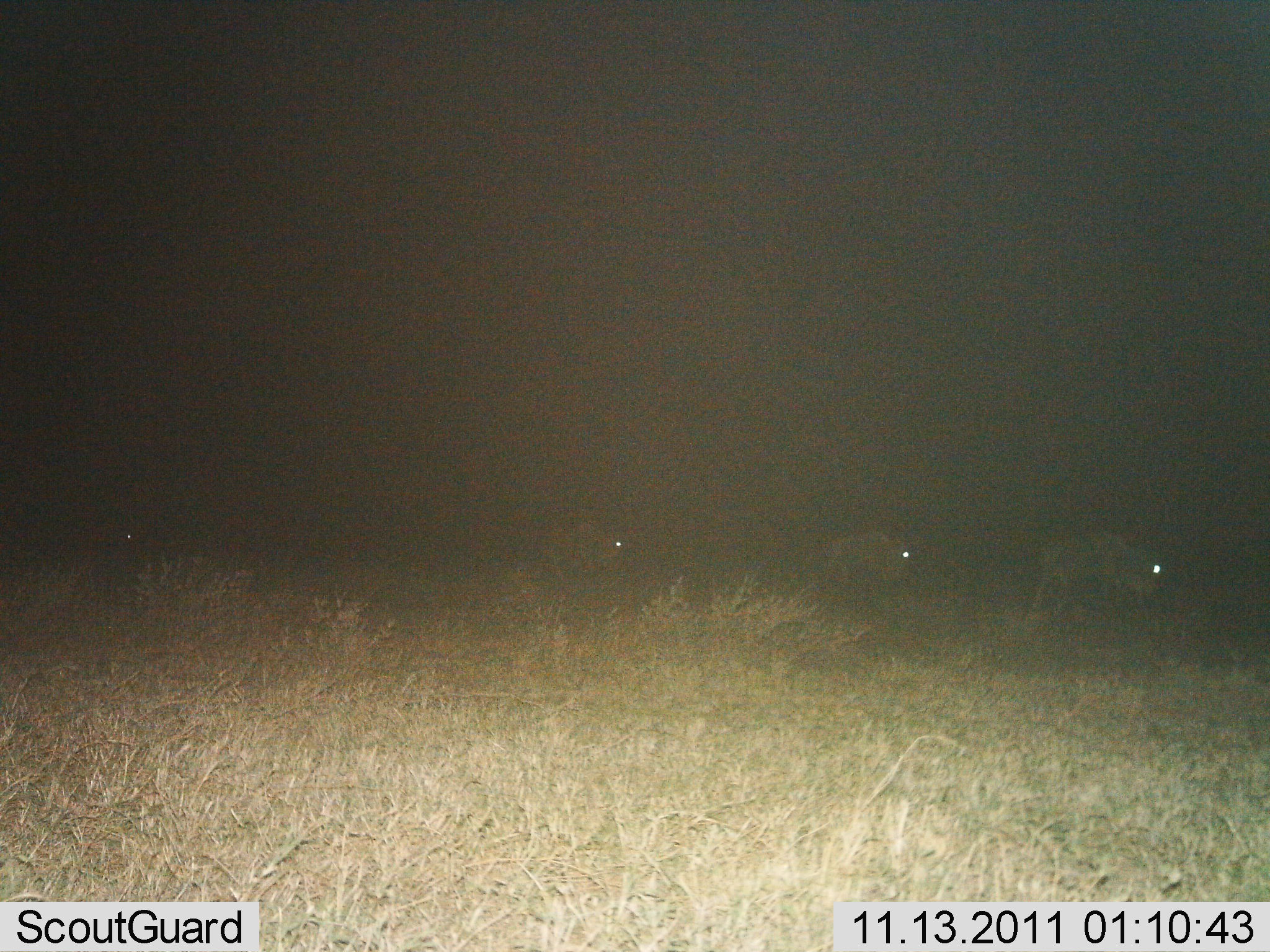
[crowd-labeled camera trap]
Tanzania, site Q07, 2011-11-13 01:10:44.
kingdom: Animalia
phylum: Chordata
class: Mammalia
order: Artiodactyla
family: Bovidae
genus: Connochaetes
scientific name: Connochaetes taurinus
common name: blue wildebeest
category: wildebeest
Wildebeest (blue wildebeest) (Connochaetes taurinus), count 4. Behavior (volunteer vote fractions): standing 0%, resting 0%, moving 100%, interacting 0%. Young present (vote fraction): 0%. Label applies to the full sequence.